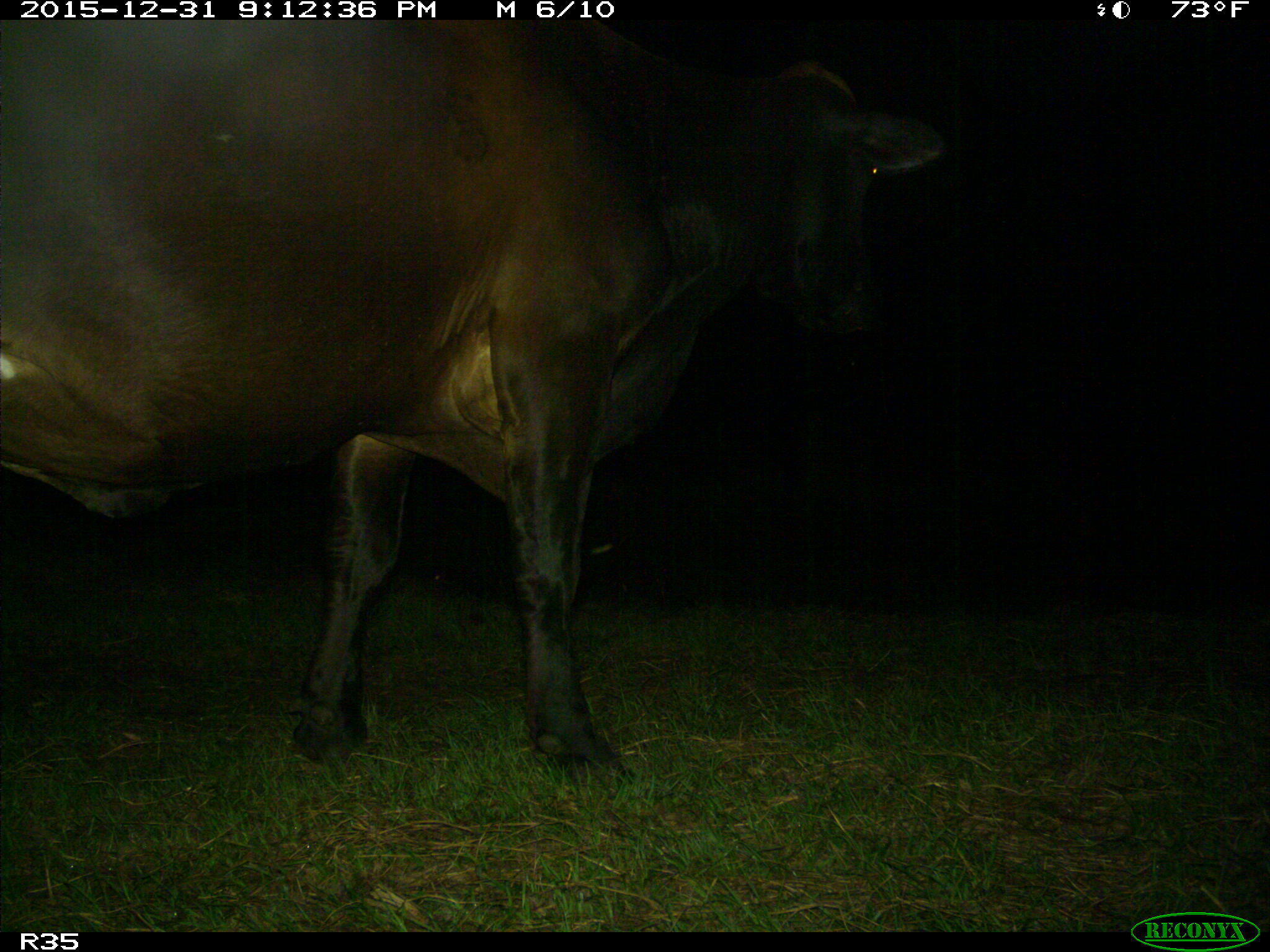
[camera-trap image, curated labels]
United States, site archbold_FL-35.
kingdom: Animalia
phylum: Chordata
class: Mammalia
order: Artiodactyla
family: Bovidae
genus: Bos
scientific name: Bos taurus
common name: domestic cow